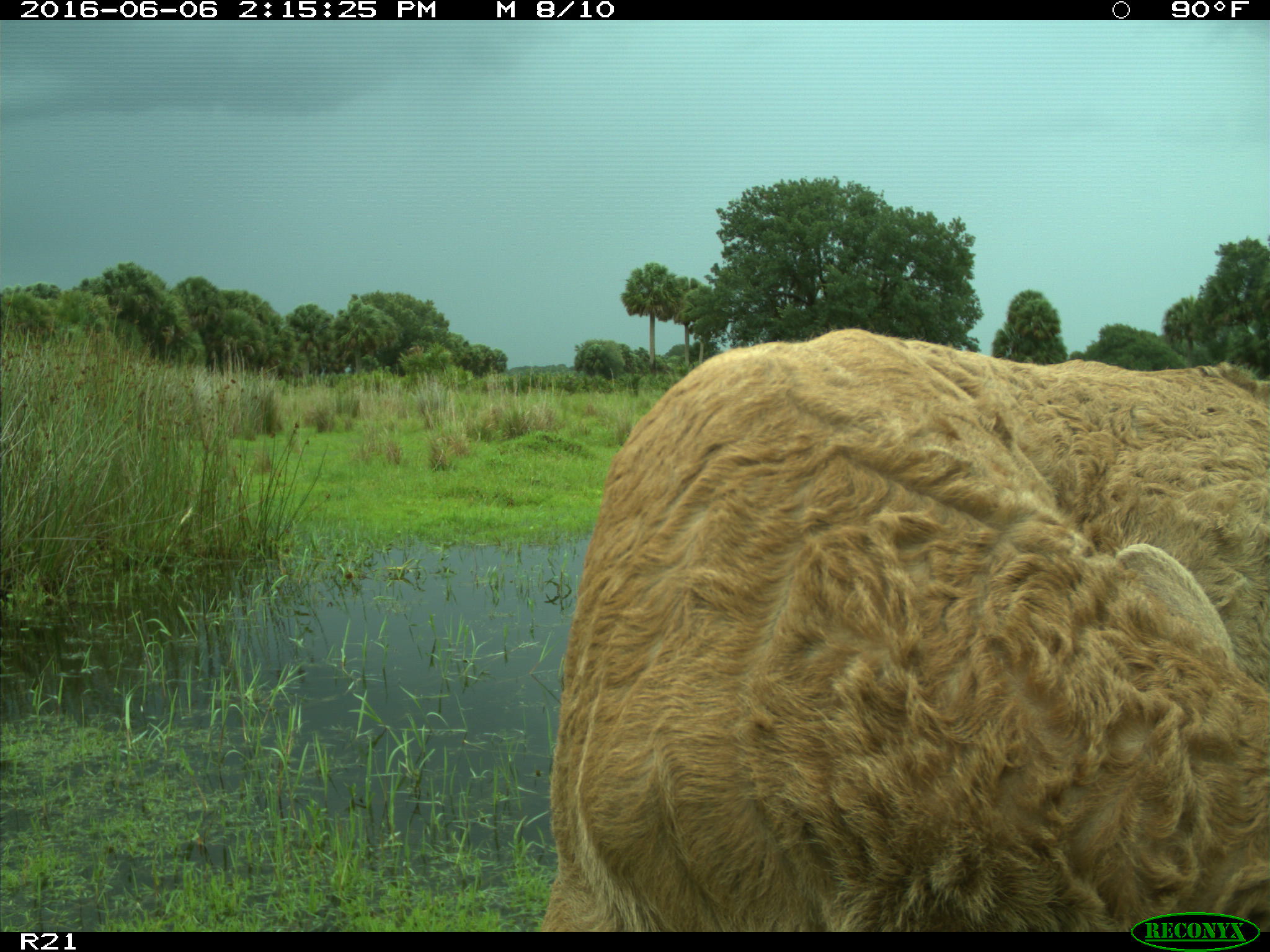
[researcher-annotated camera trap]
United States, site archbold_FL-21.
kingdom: Animalia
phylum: Chordata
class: Mammalia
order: Artiodactyla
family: Bovidae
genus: Bos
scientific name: Bos taurus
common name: domestic cow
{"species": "Bos taurus (domestic cow)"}